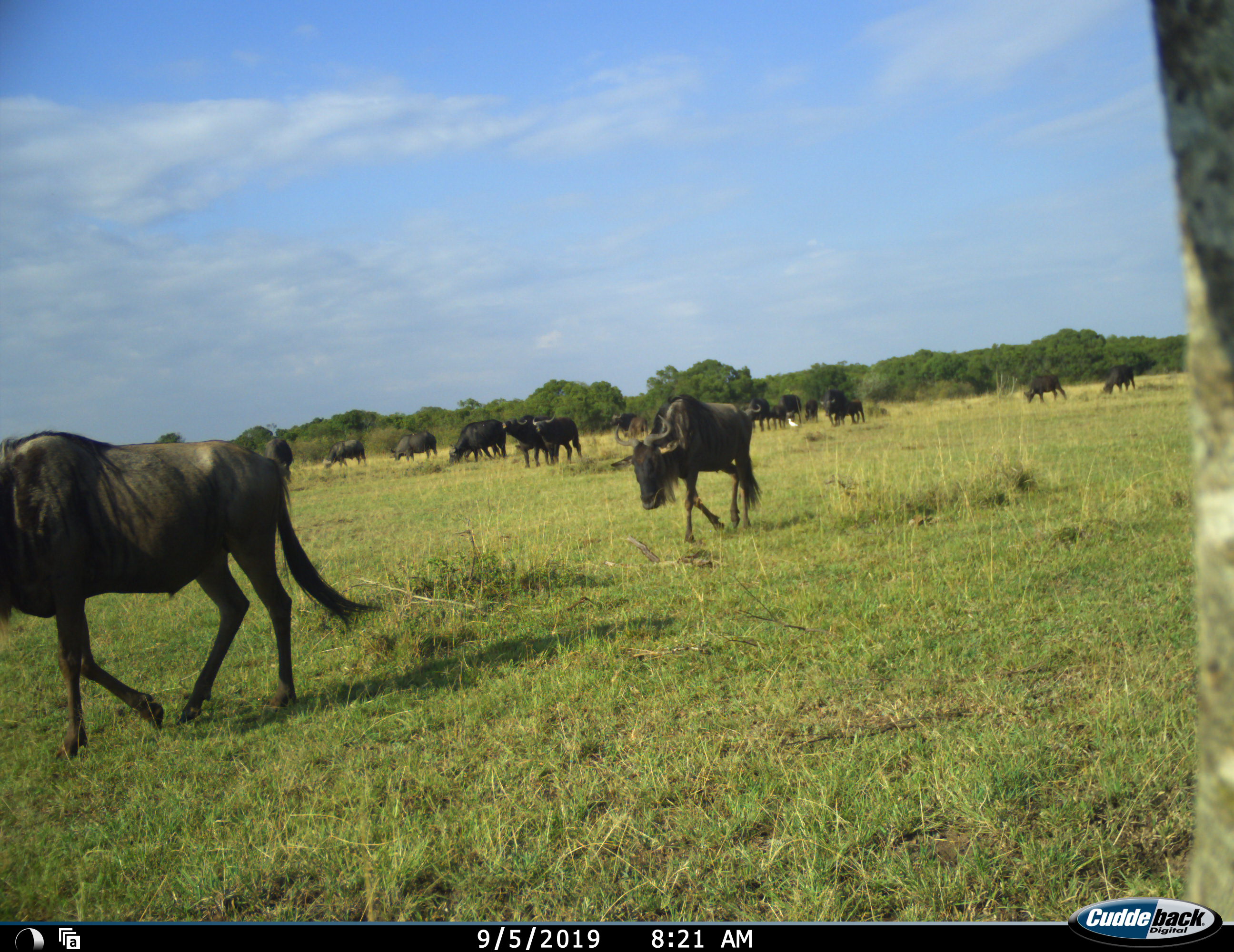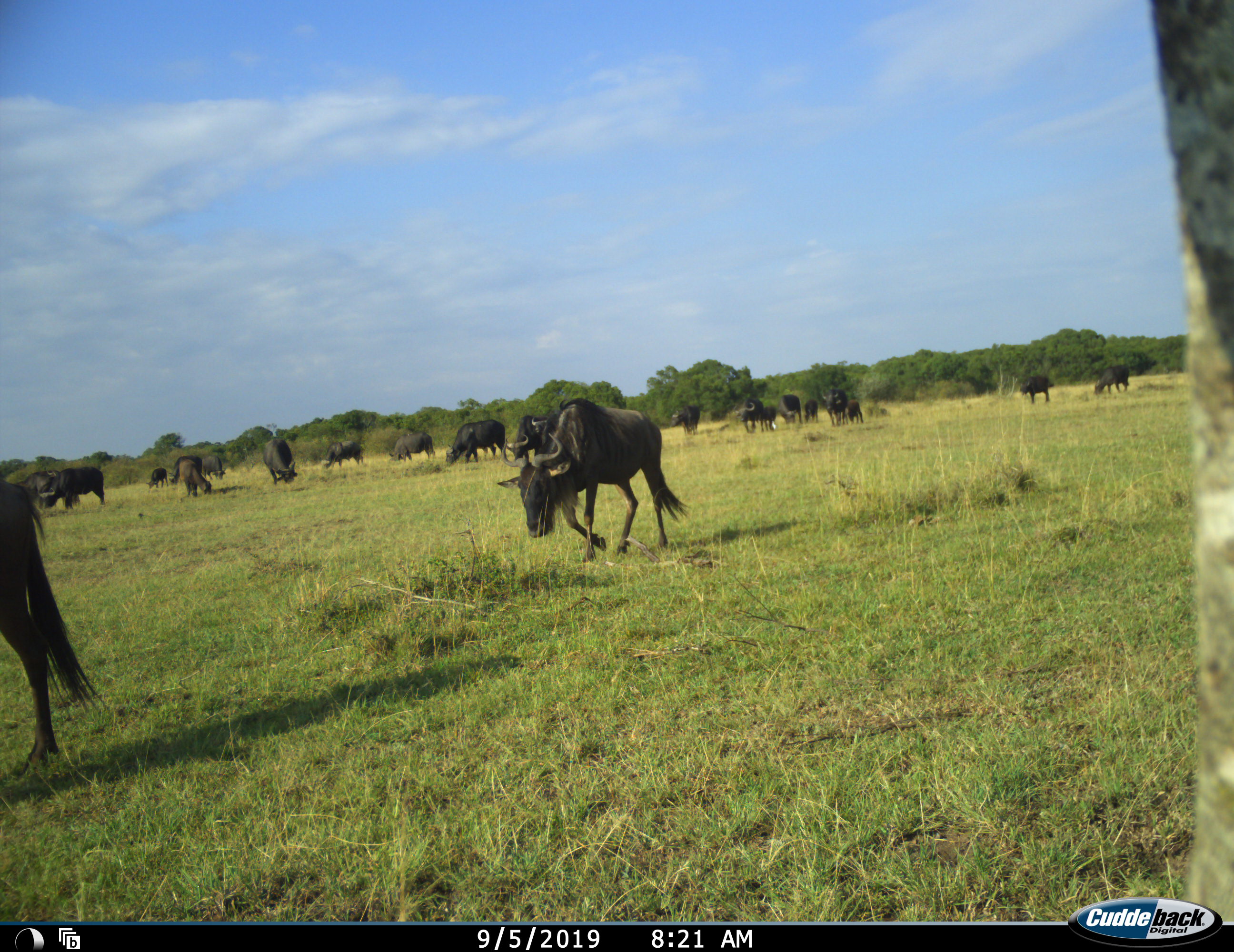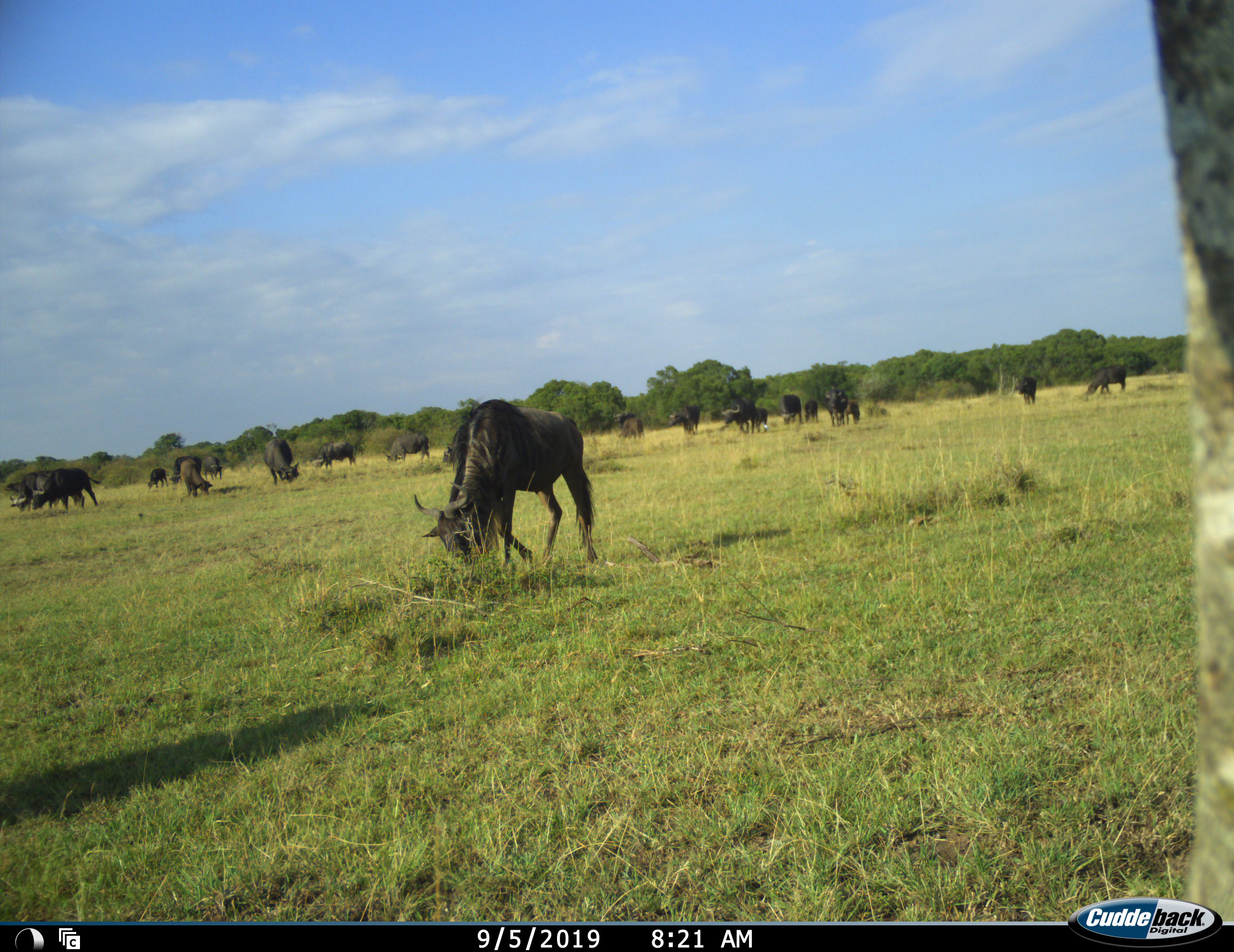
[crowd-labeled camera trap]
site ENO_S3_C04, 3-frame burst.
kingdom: Animalia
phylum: Chordata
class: Mammalia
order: Artiodactyla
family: Bovidae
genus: Connochaetes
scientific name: Connochaetes taurinus taurinus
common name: blue wildebeest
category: wildebeestblue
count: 11-50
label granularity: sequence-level